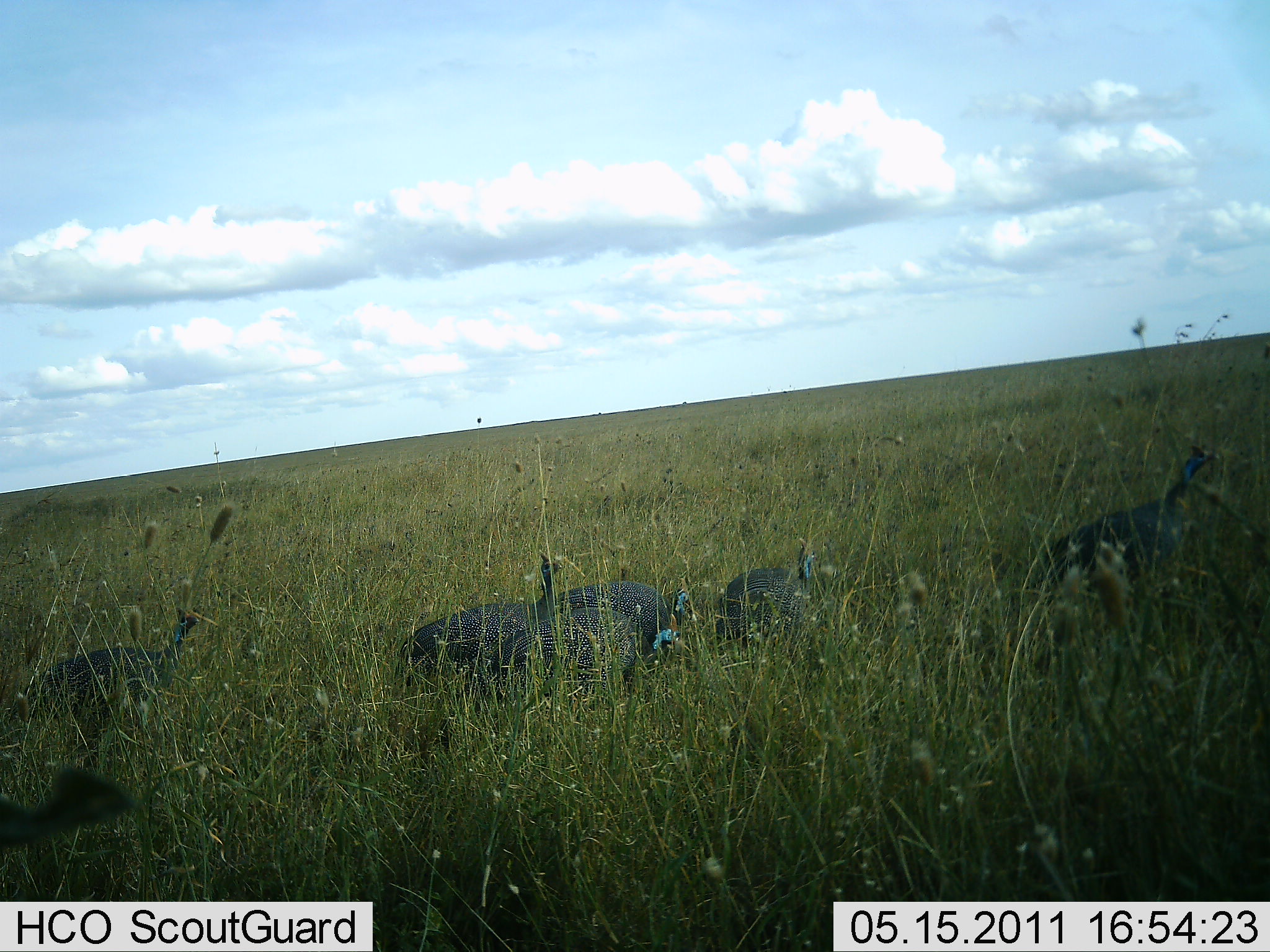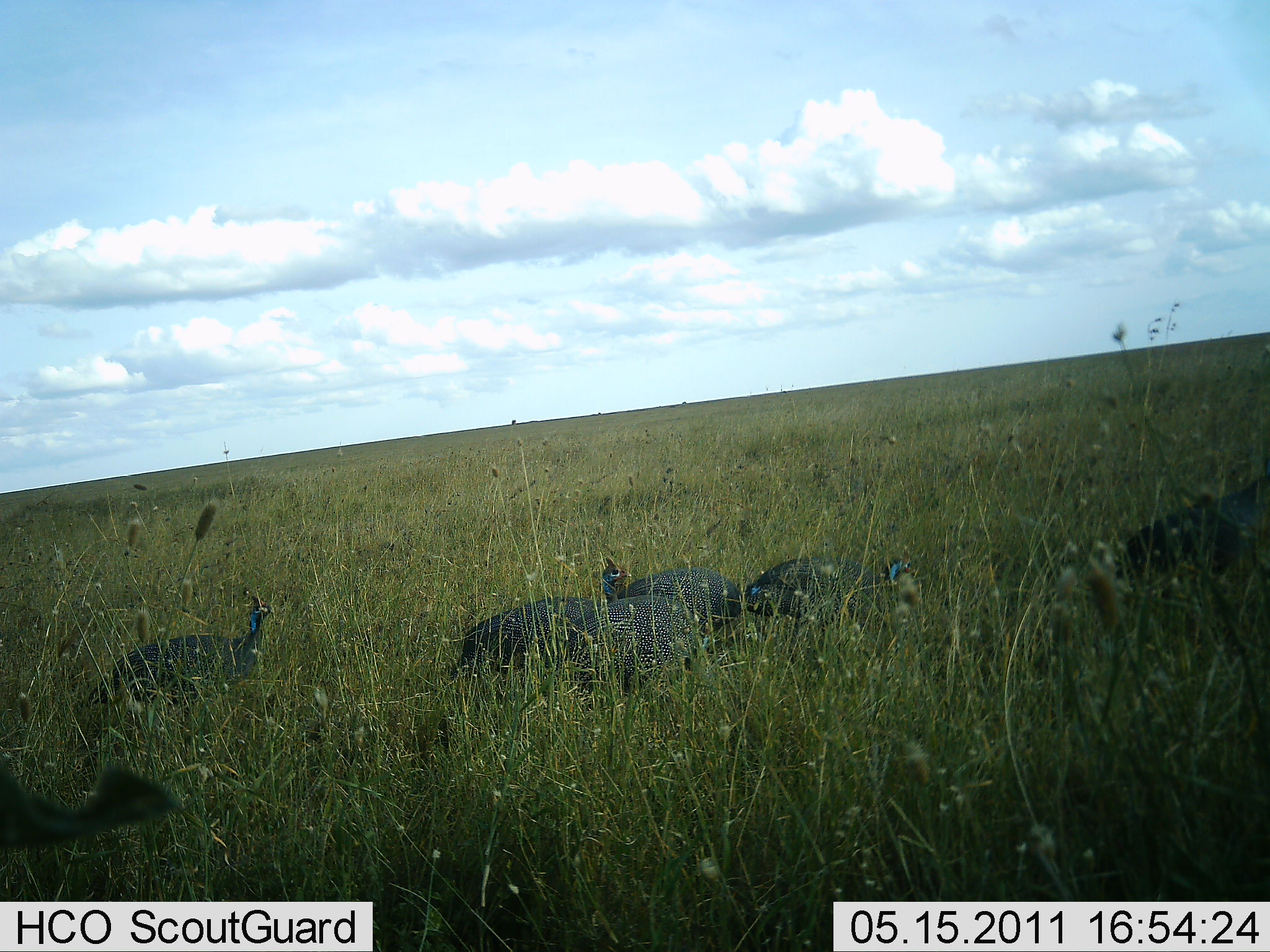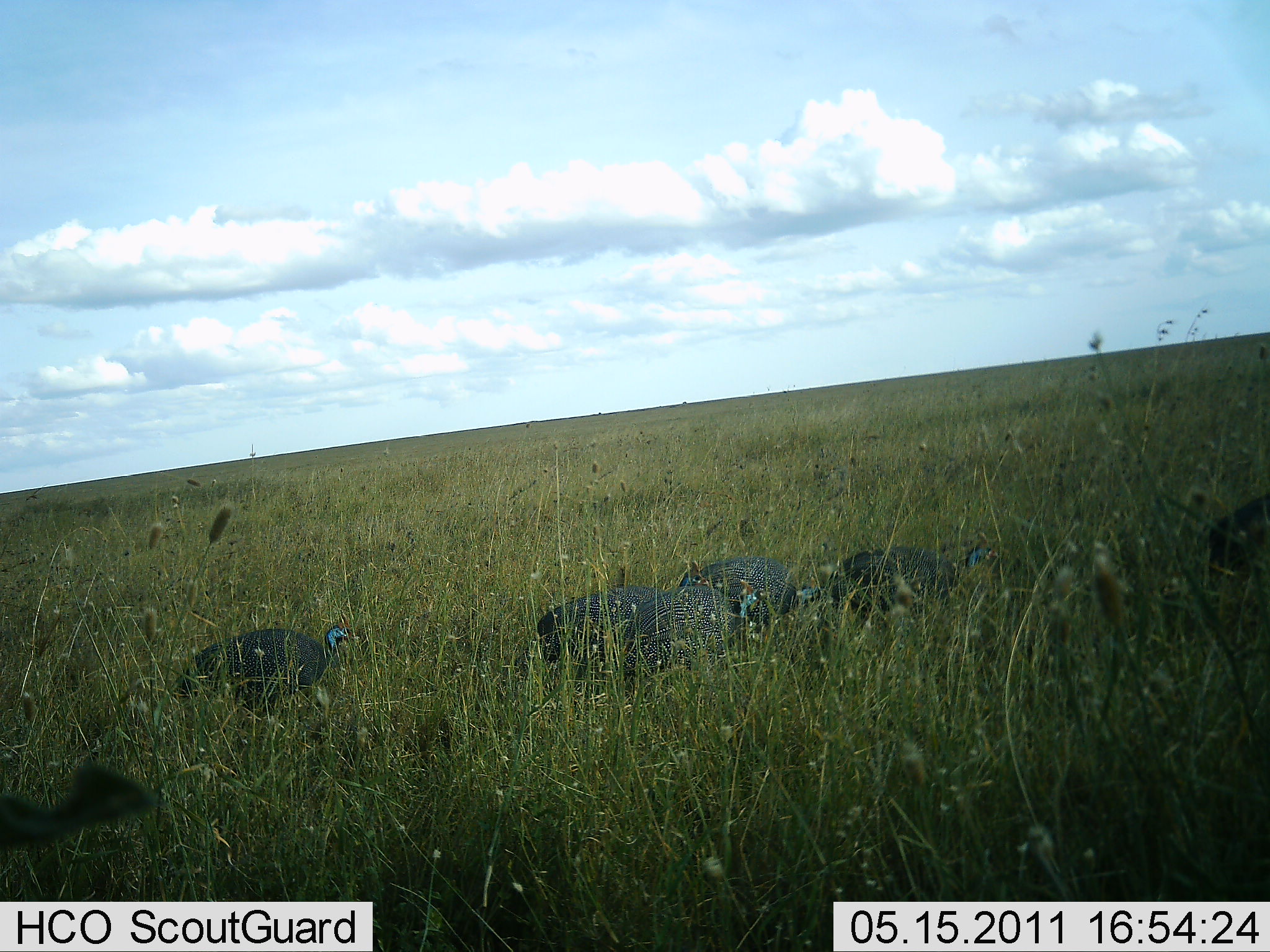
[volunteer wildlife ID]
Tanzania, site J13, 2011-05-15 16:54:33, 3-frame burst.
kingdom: Animalia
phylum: Chordata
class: Aves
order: Galliformes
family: Numididae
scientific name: Numididae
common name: guinea fowl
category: guineafowl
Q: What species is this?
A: Guineafowl (guinea fowl) (Numididae).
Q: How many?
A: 6.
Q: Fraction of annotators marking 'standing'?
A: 0%.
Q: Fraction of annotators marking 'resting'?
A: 8%.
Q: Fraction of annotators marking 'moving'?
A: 77%.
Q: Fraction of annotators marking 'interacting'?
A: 0%.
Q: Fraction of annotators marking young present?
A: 0%.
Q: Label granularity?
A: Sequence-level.